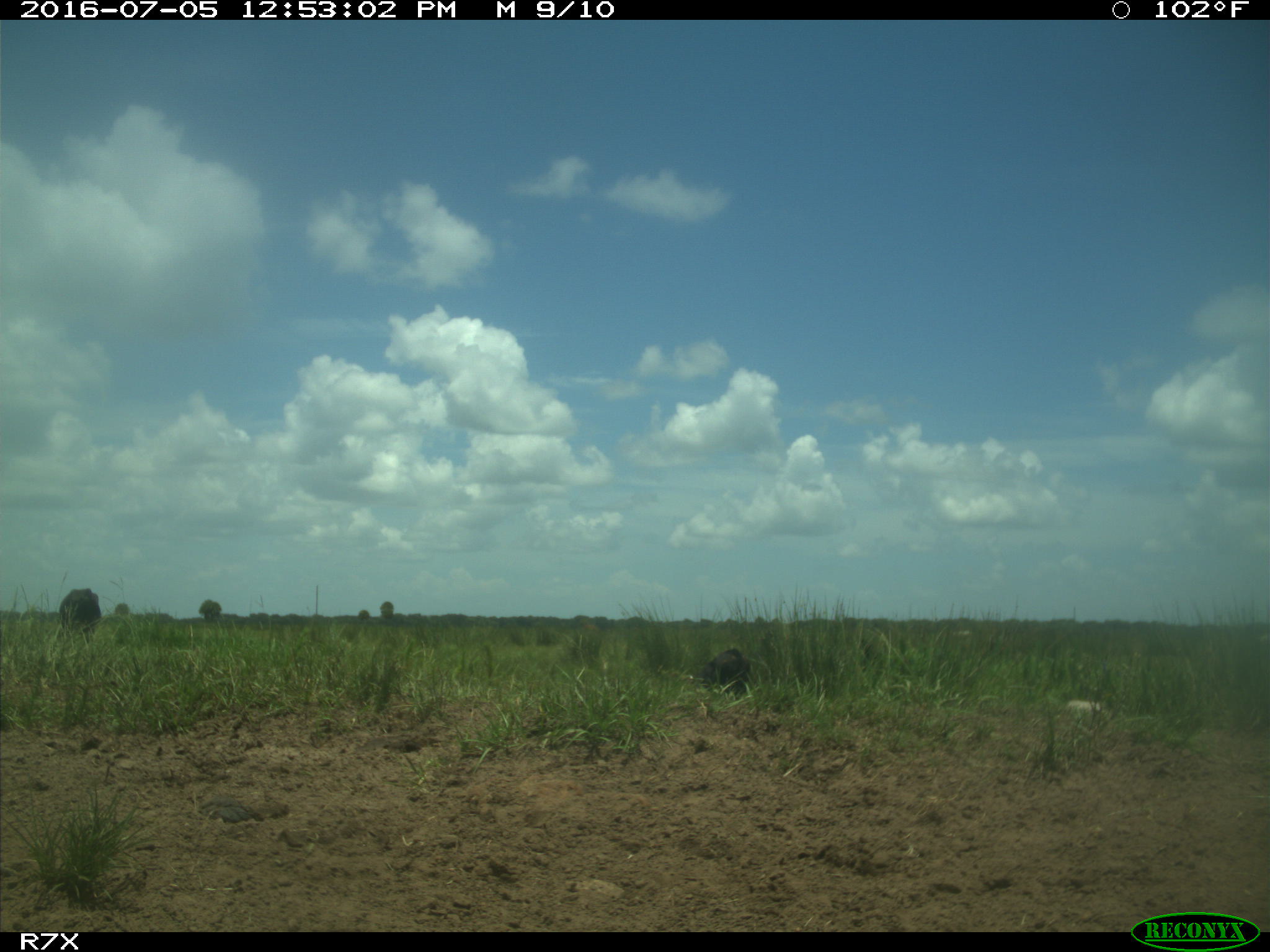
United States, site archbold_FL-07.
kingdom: Animalia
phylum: Chordata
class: Mammalia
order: Artiodactyla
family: Bovidae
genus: Bos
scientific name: Bos taurus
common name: domestic cow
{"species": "Bos taurus (domestic cow)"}